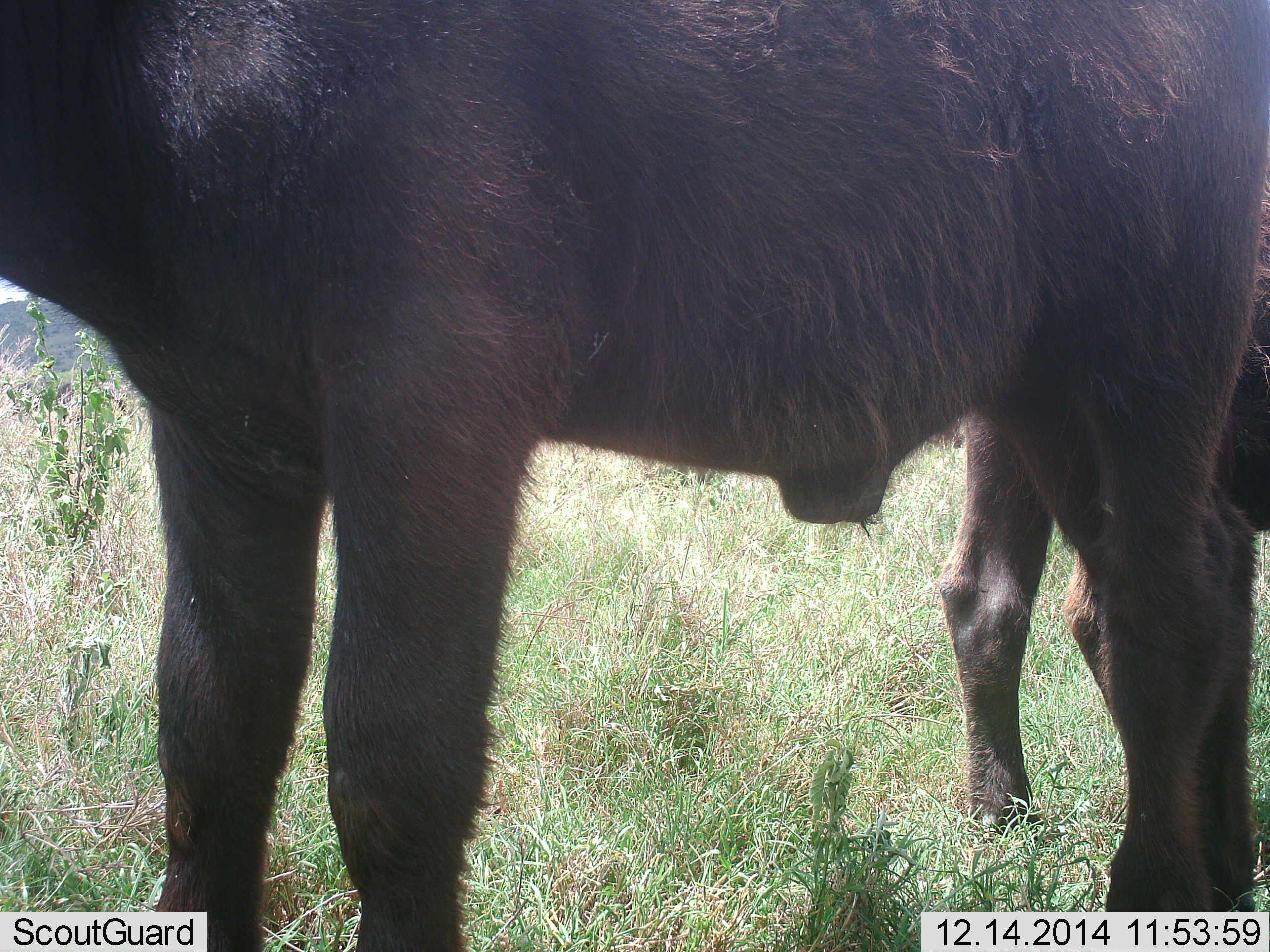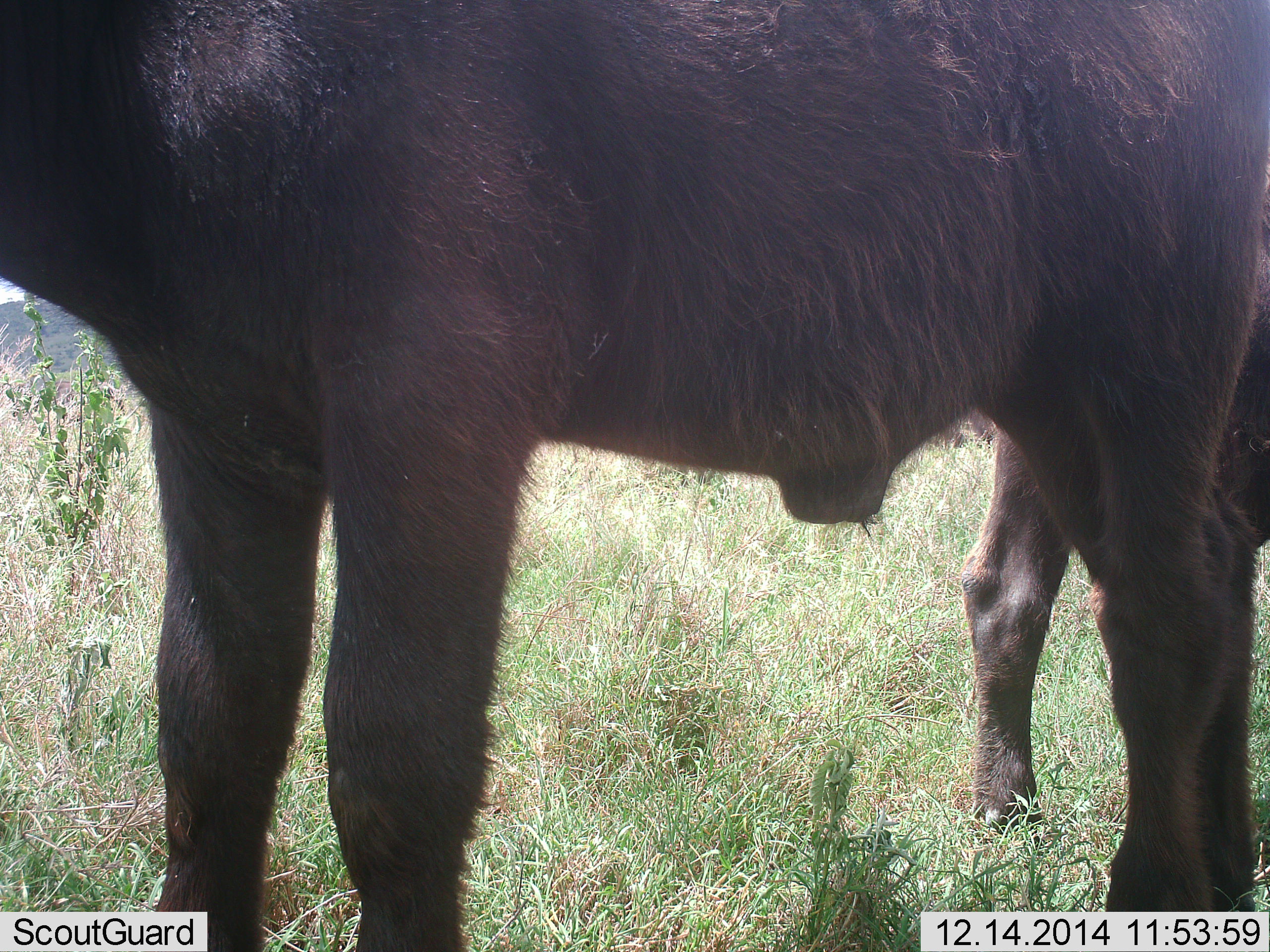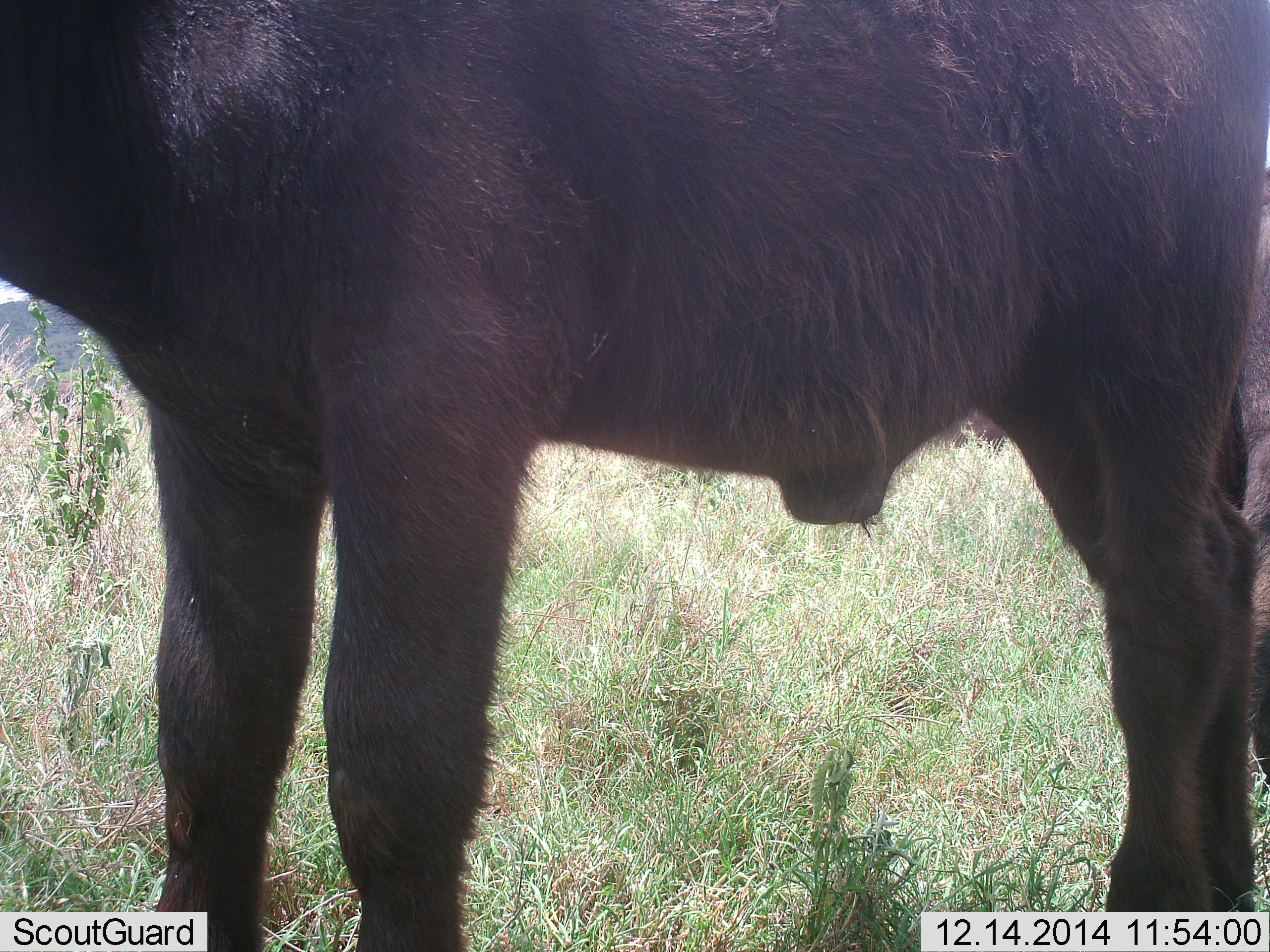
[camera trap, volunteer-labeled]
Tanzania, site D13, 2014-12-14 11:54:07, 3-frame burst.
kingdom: Animalia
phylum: Chordata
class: Mammalia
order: Artiodactyla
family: Bovidae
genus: Syncerus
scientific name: Syncerus caffer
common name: cape buffalo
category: buffalo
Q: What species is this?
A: Buffalo (cape buffalo) (Syncerus caffer).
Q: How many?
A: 2.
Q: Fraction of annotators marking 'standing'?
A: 100%.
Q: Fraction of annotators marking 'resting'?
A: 0%.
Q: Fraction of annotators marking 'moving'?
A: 20%.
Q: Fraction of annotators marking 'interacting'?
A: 0%.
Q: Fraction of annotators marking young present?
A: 10%.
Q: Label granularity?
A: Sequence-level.